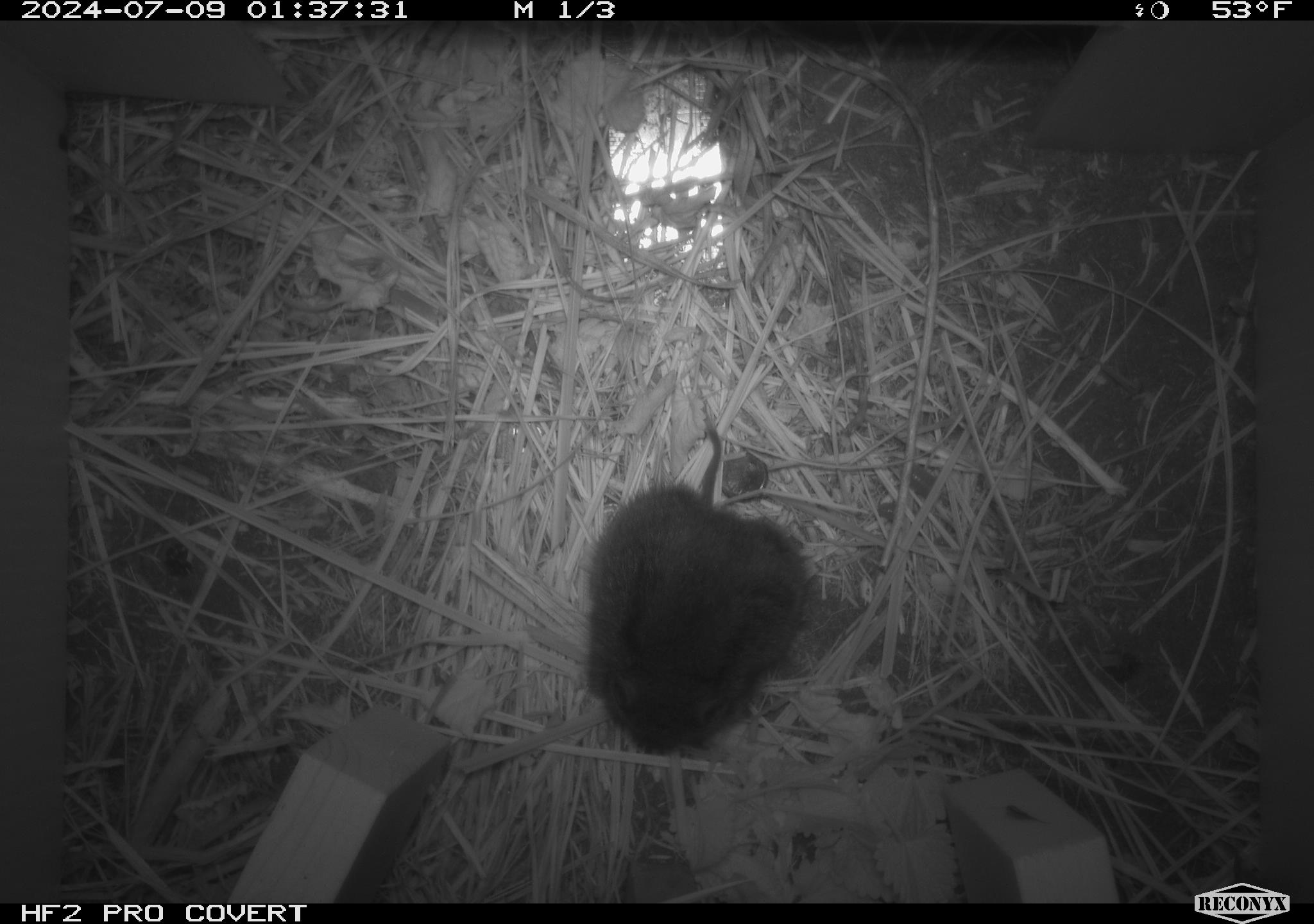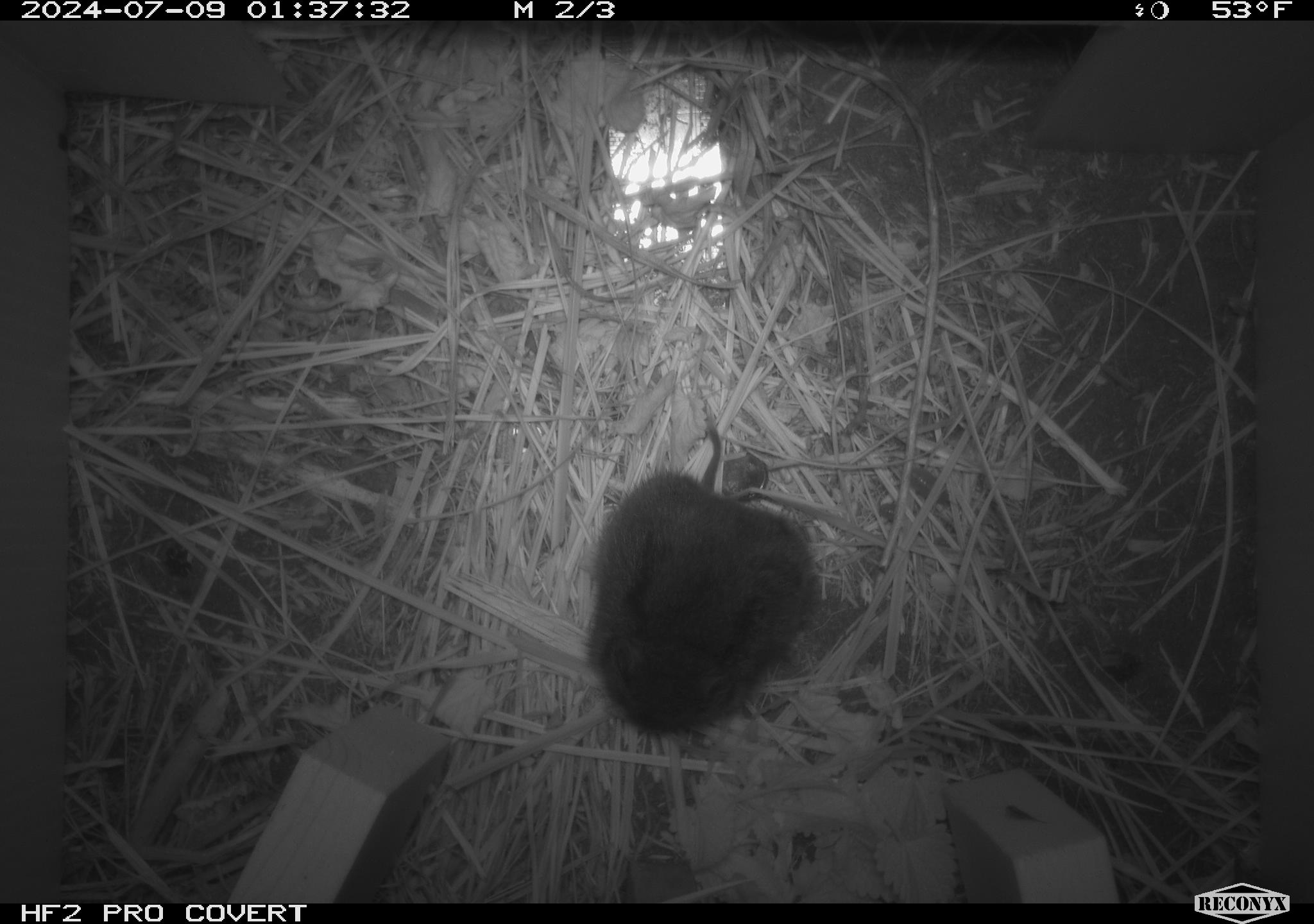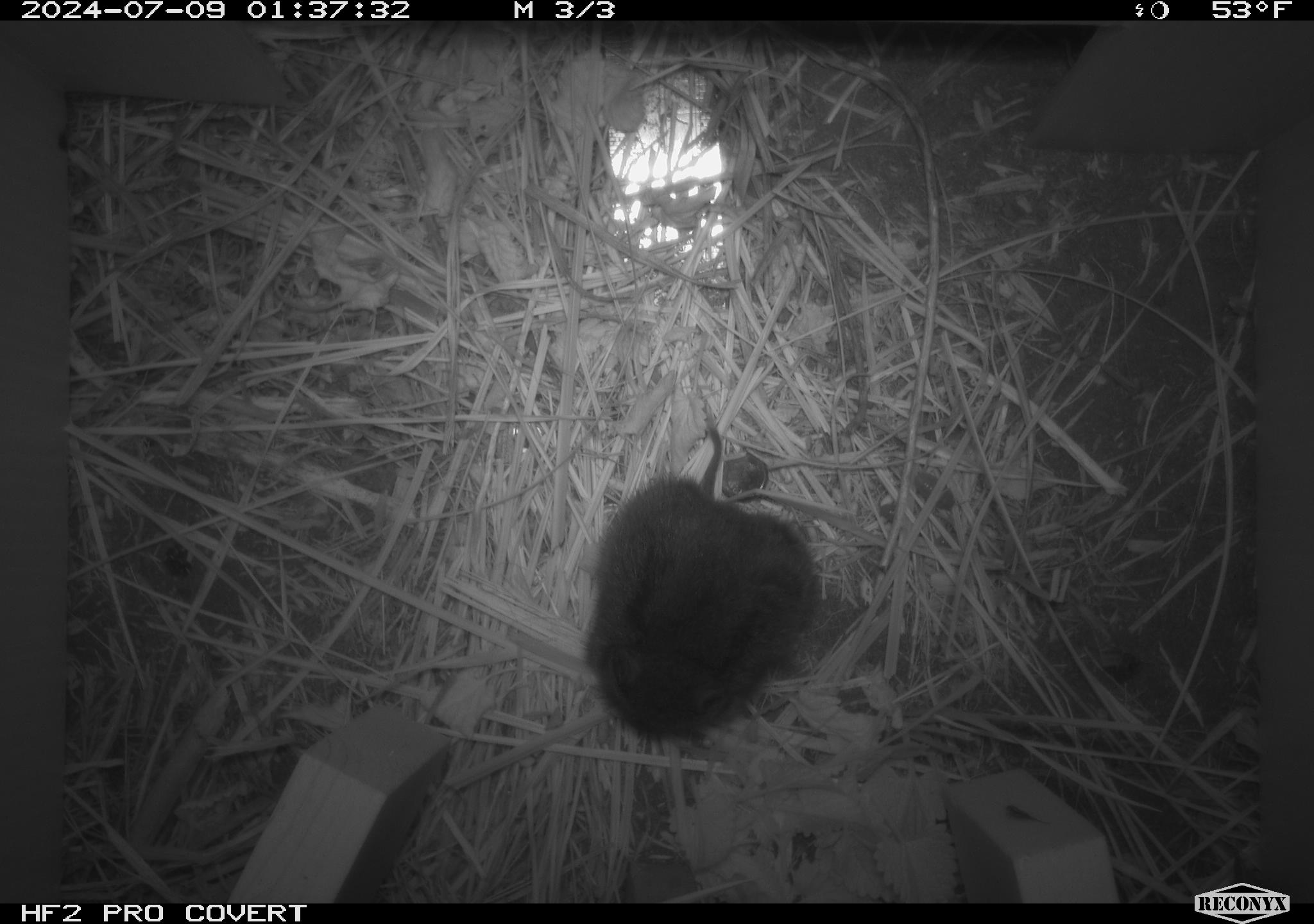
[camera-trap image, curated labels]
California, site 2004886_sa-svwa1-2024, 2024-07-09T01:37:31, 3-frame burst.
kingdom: Animalia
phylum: Chordata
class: Mammalia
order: Rodentia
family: Cricetidae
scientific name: Arvicolinae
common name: voles, lemmings, and muskrats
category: arvicolinae subfamily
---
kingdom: Animalia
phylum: Arthropoda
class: Insecta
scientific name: Insecta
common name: insect